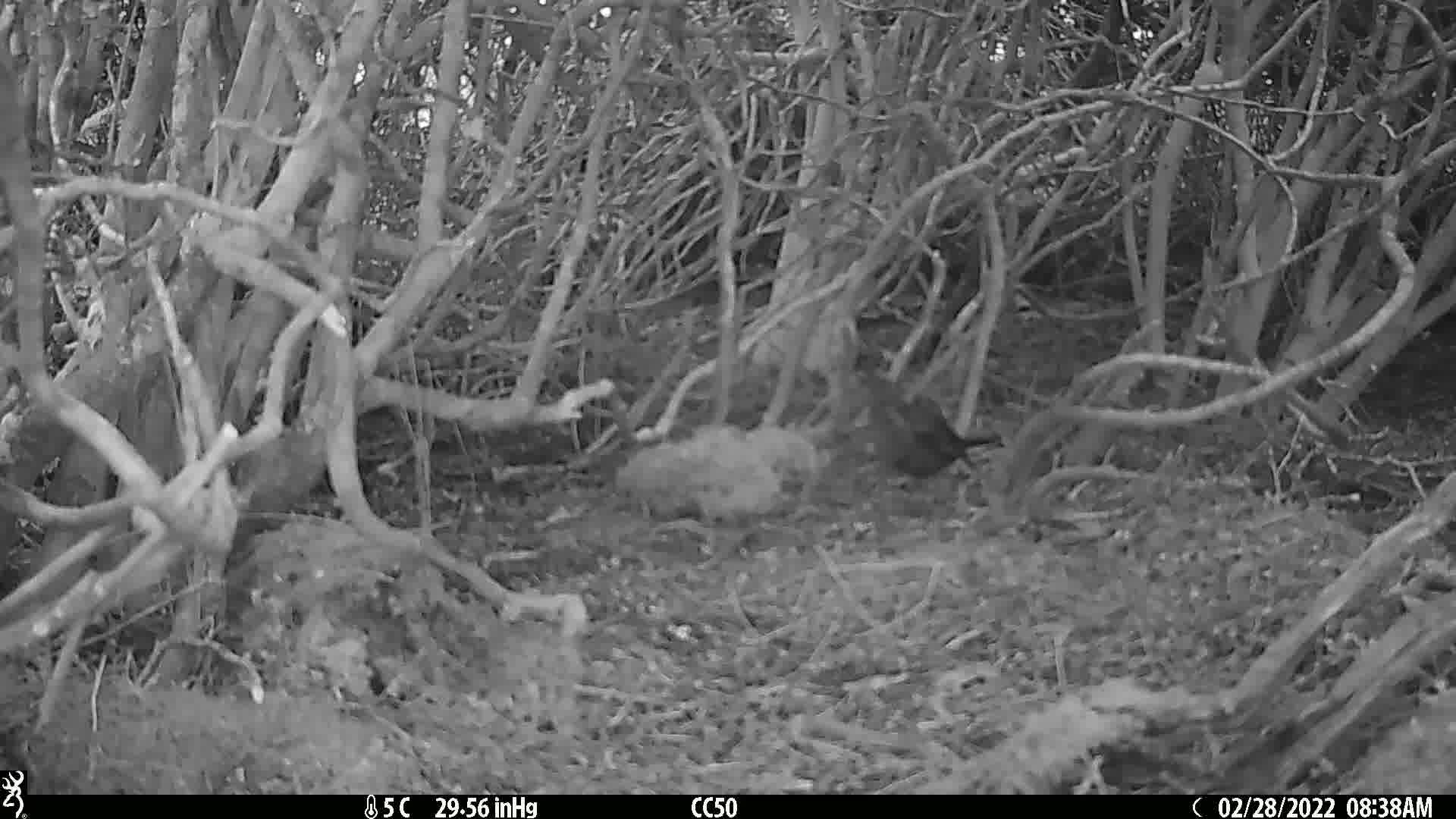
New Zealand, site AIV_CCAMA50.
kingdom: Animalia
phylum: Chordata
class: Aves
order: Passeriformes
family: Turdidae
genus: Turdus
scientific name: Turdus merula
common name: eurasian blackbird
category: blackbird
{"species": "blackbird (eurasian blackbird) (Turdus merula)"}